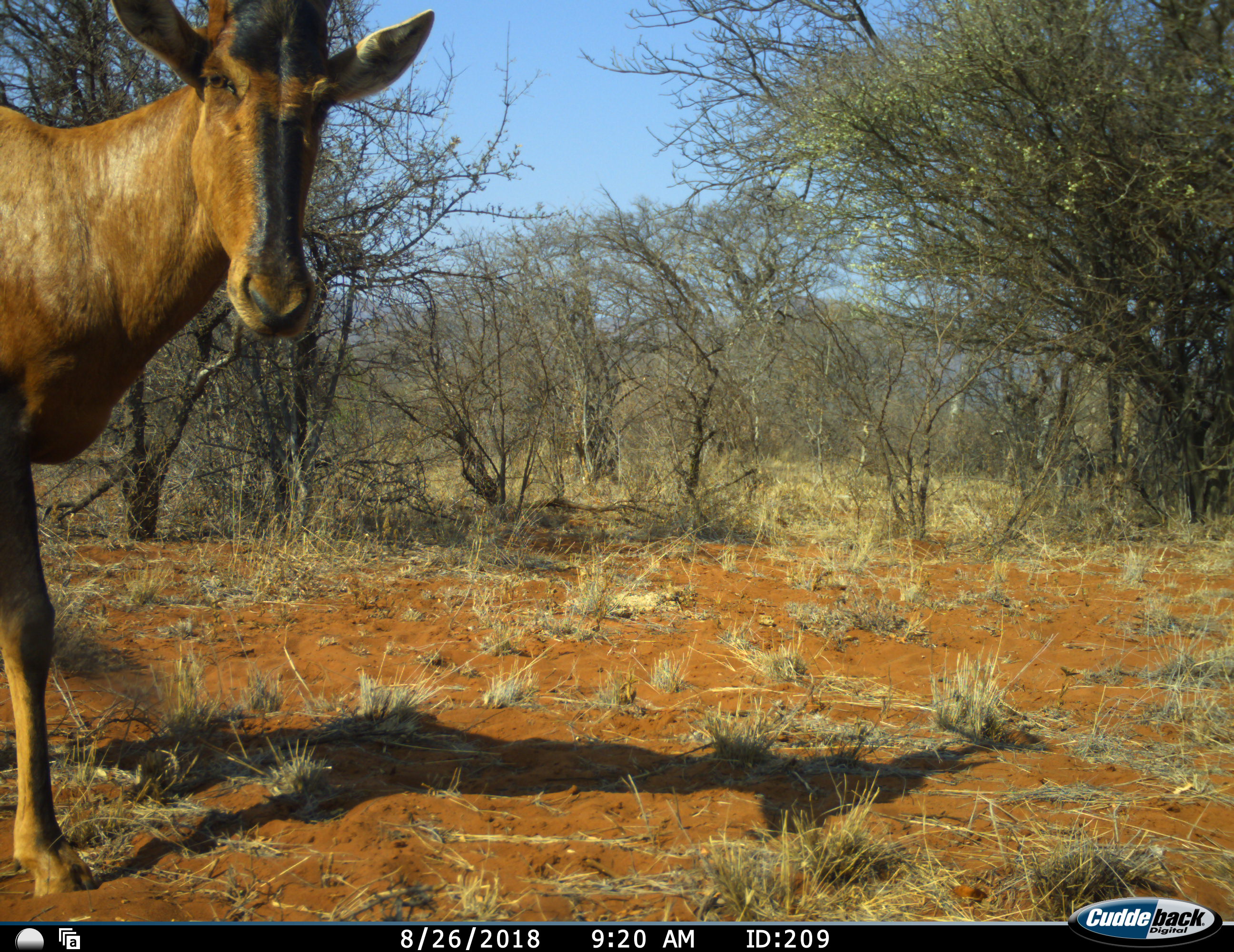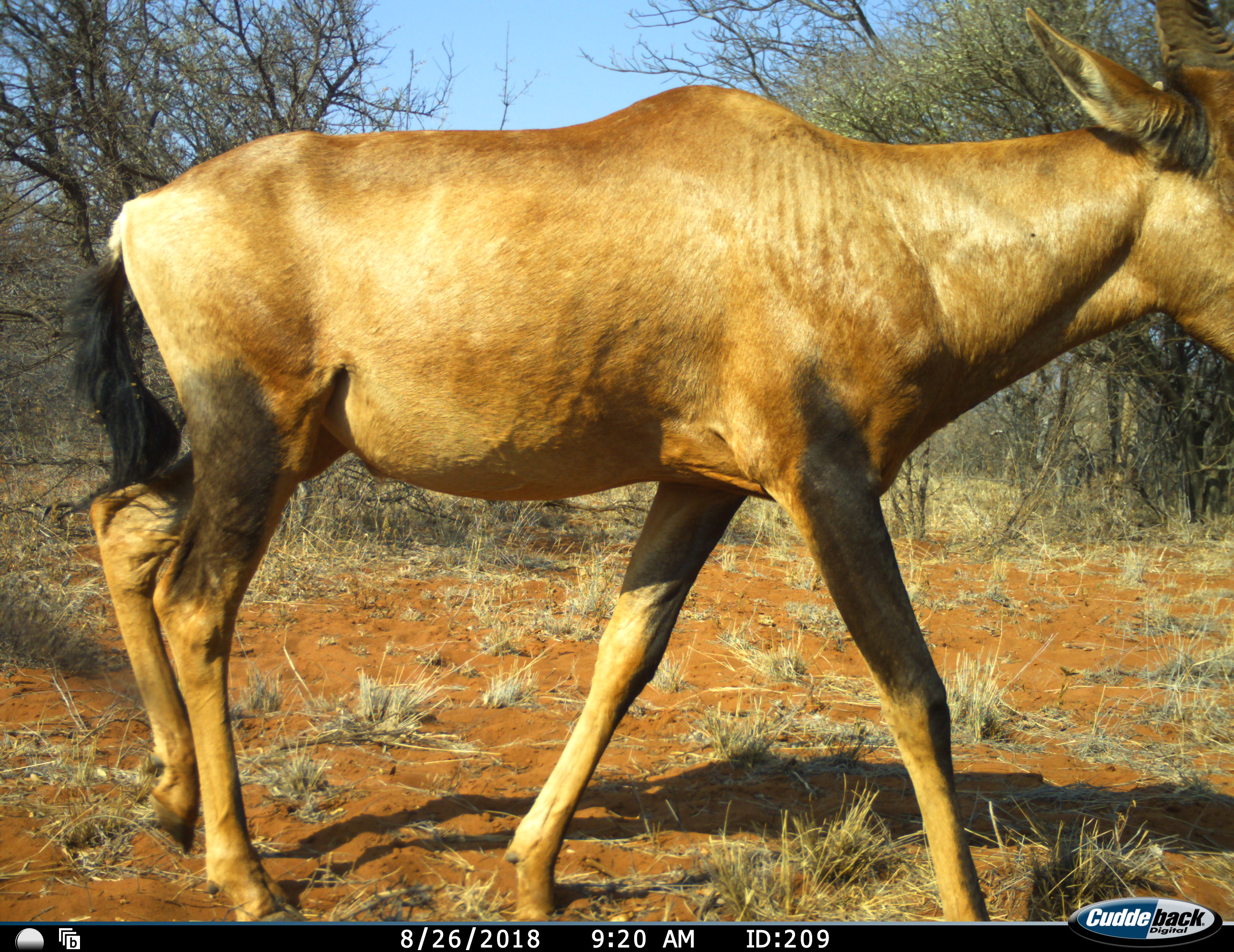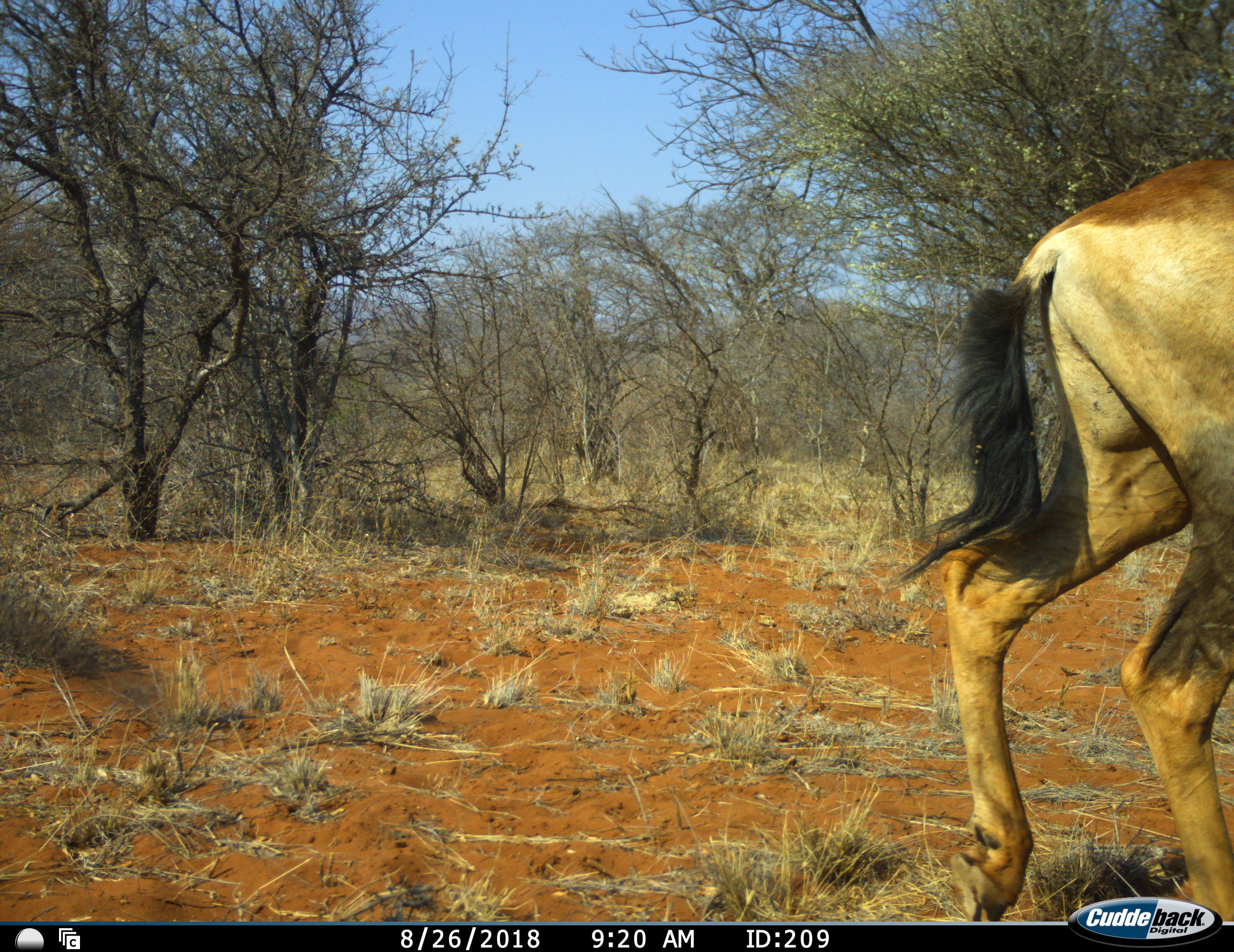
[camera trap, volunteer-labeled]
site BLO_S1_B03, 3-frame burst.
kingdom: Animalia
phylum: Chordata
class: Mammalia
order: Artiodactyla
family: Bovidae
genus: Alcelaphus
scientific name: Alcelaphus buselaphus caama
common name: red hartebeest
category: hartebeestred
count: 1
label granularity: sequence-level